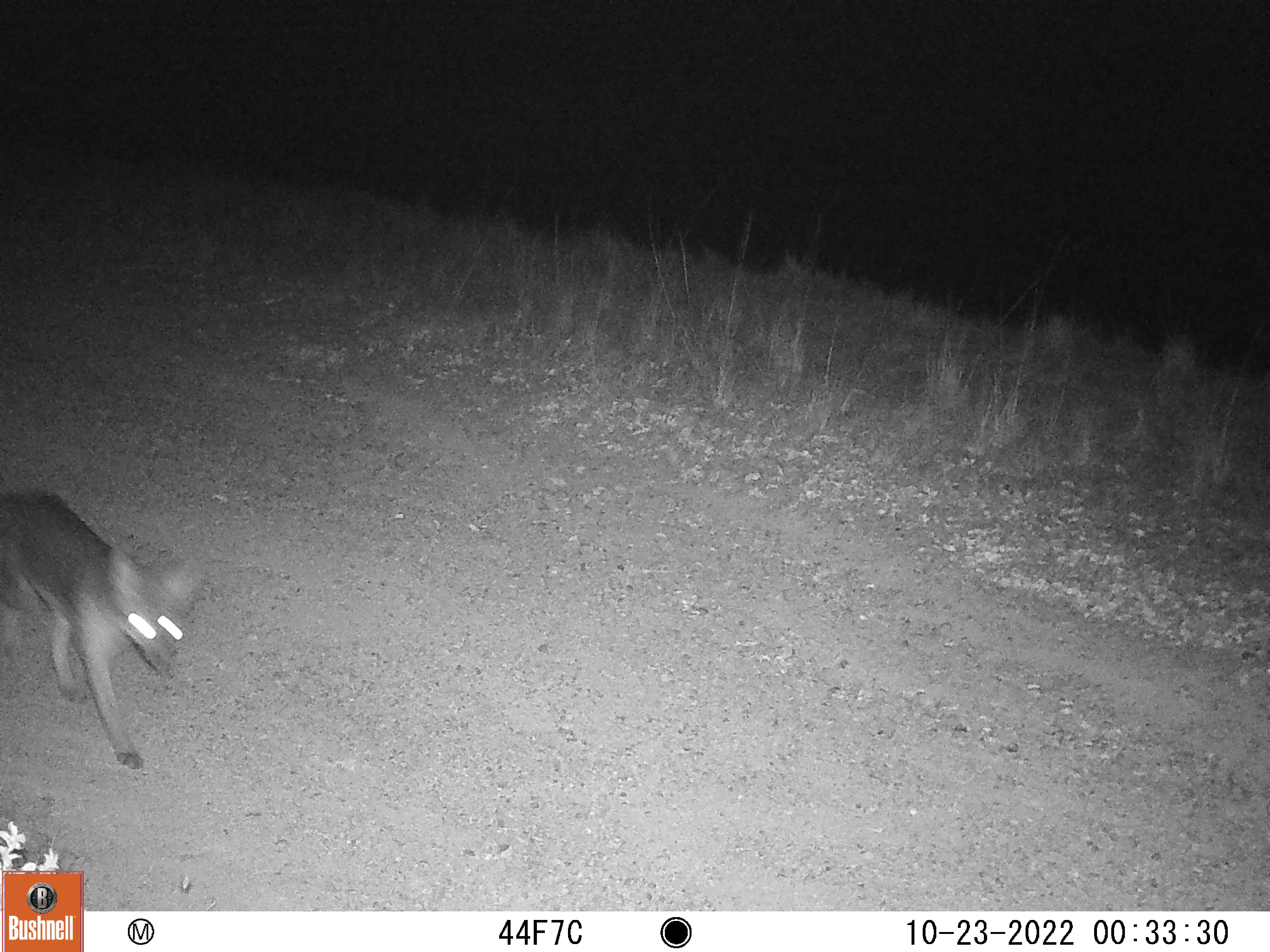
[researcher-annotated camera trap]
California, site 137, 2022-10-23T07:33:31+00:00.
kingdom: Animalia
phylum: Chordata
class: Mammalia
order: Carnivora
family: Canidae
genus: Urocyon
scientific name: Urocyon cinereoargenteus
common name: gray fox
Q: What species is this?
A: Gray fox (Urocyon cinereoargenteus).